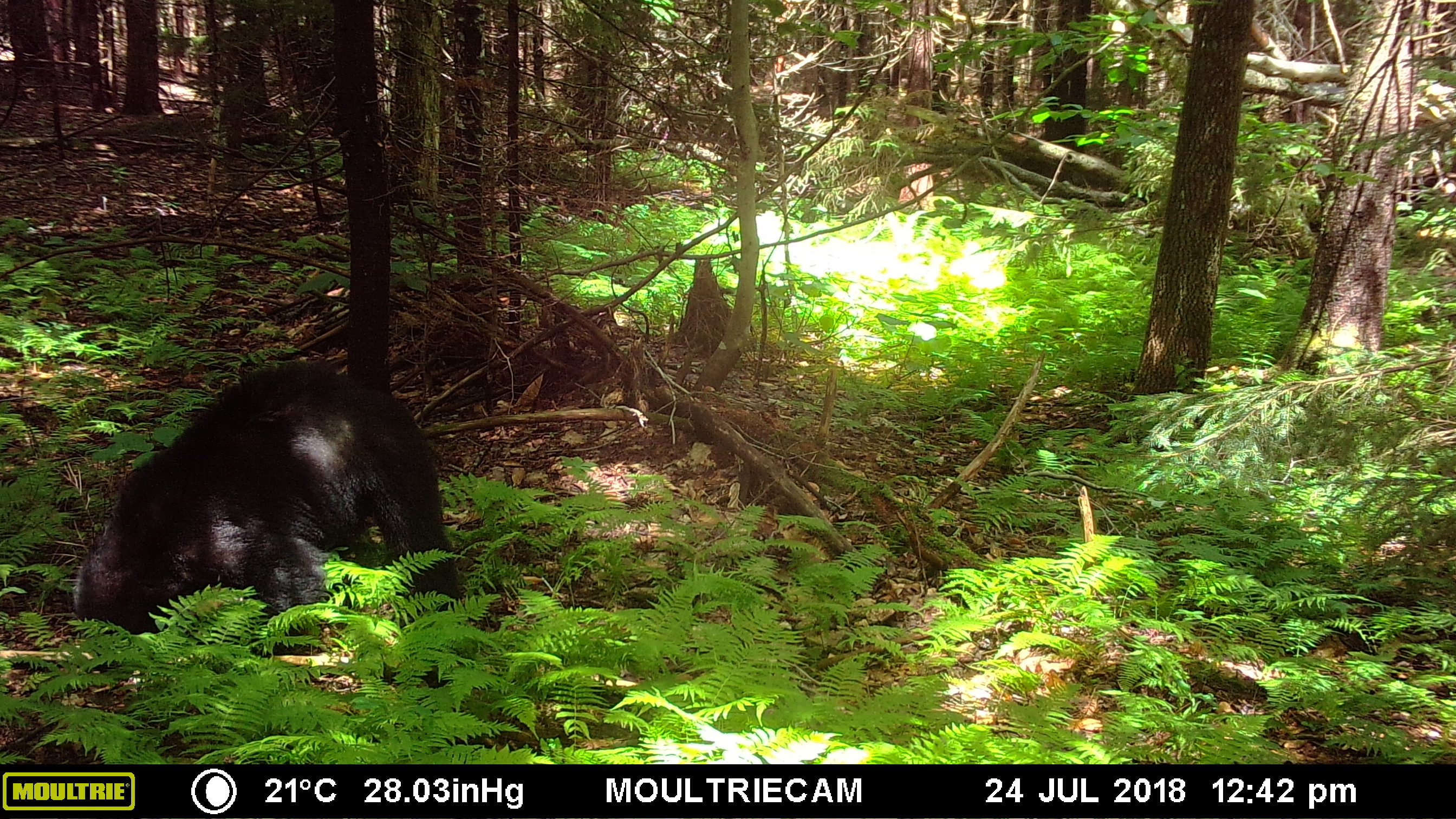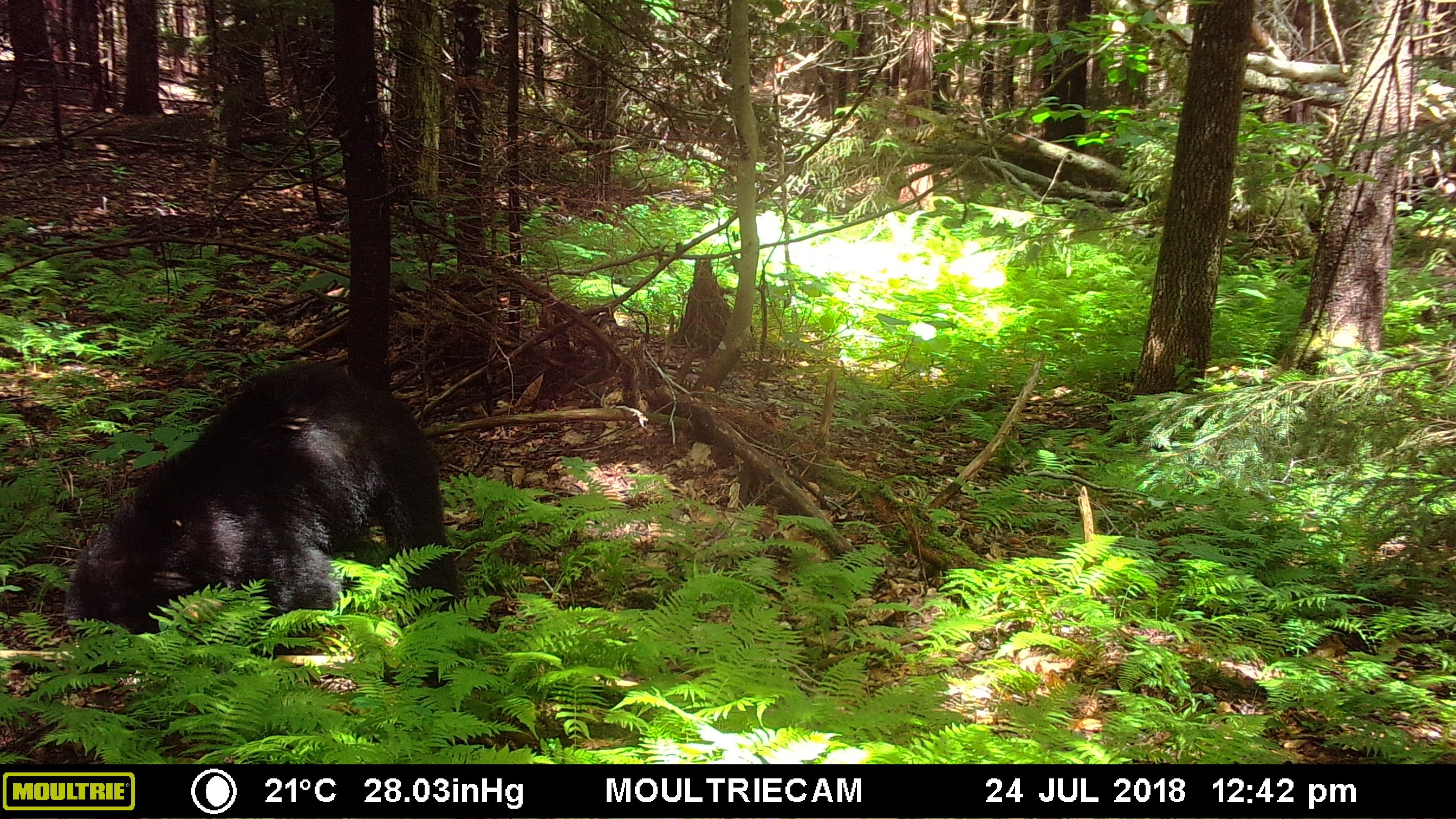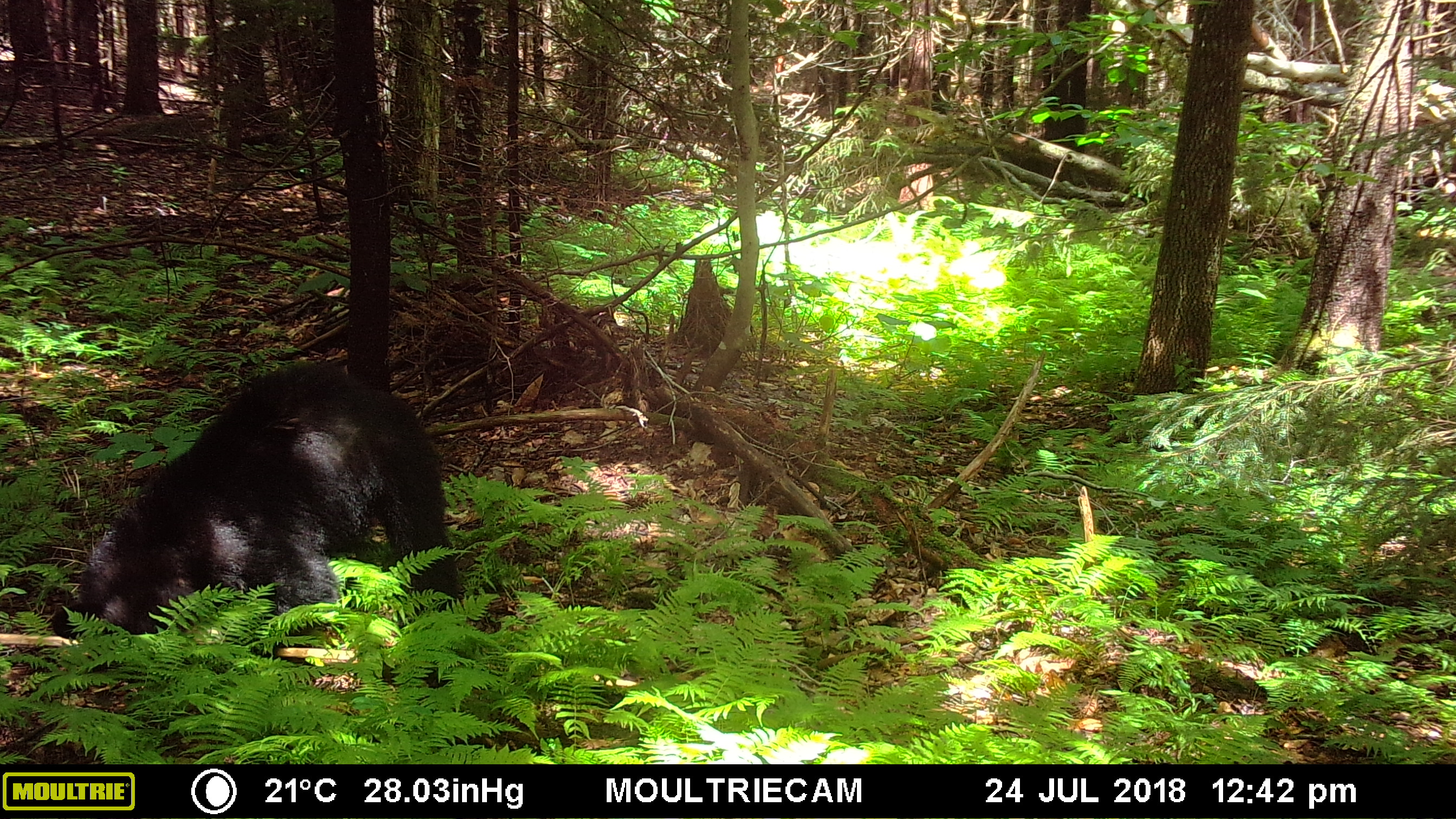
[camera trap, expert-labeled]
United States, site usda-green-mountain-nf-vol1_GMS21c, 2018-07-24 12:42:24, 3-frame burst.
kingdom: Animalia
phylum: Chordata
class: Mammalia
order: Carnivora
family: Ursidae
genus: Ursus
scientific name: Ursus americanus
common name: black bear